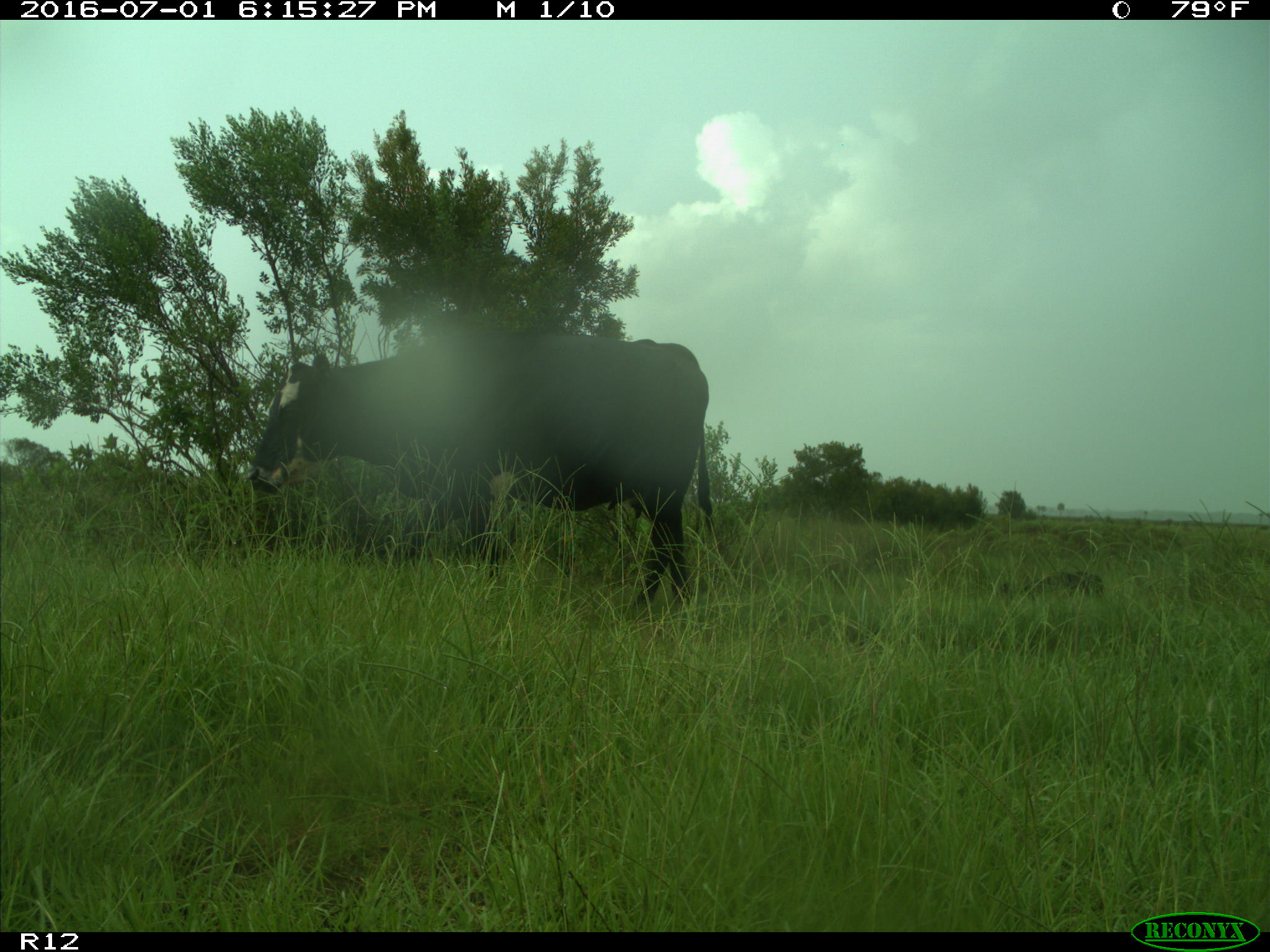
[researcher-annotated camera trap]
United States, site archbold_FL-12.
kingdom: Animalia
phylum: Chordata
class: Mammalia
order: Artiodactyla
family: Bovidae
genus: Bos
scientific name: Bos taurus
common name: domestic cow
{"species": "Bos taurus (domestic cow)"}